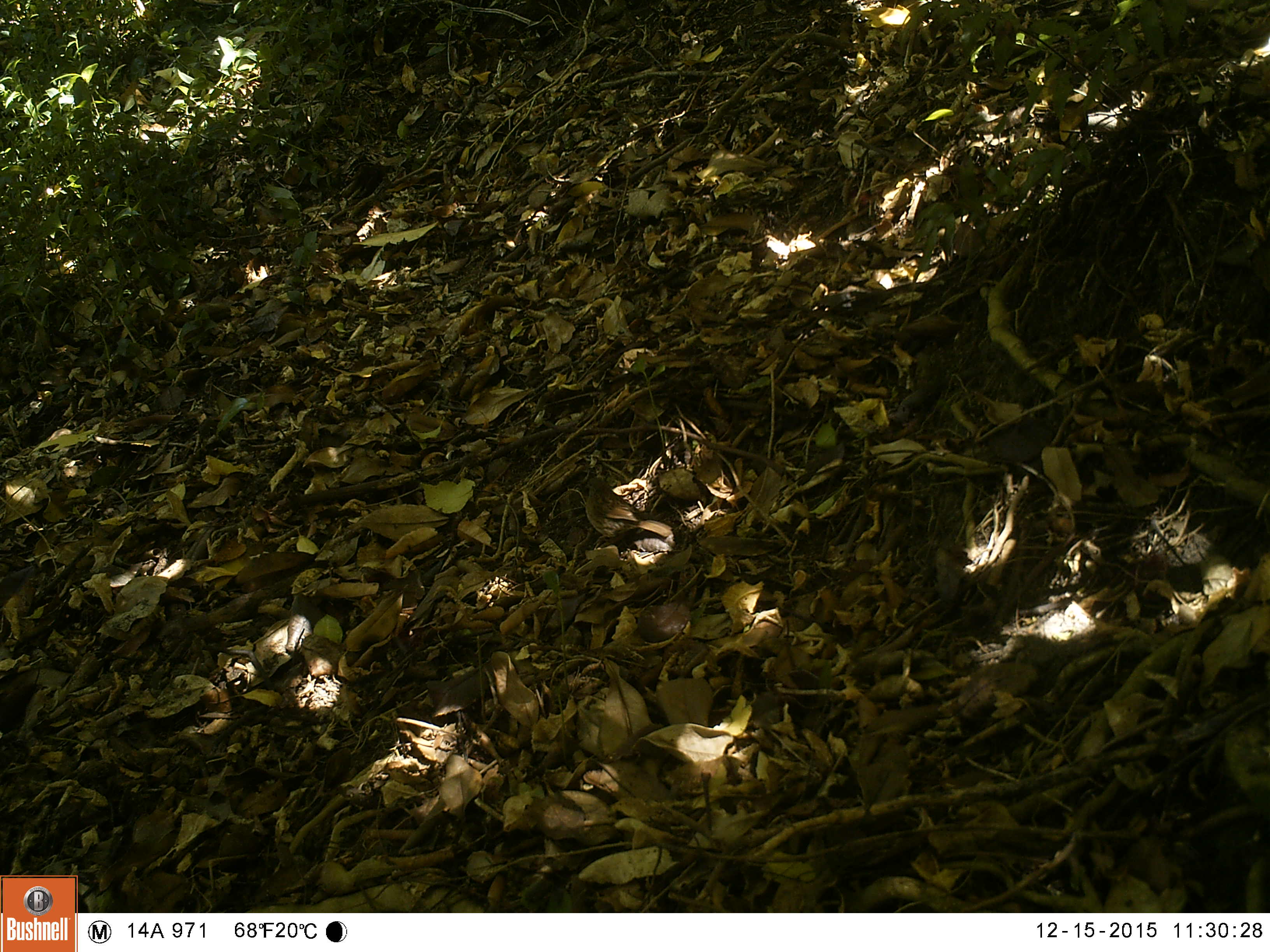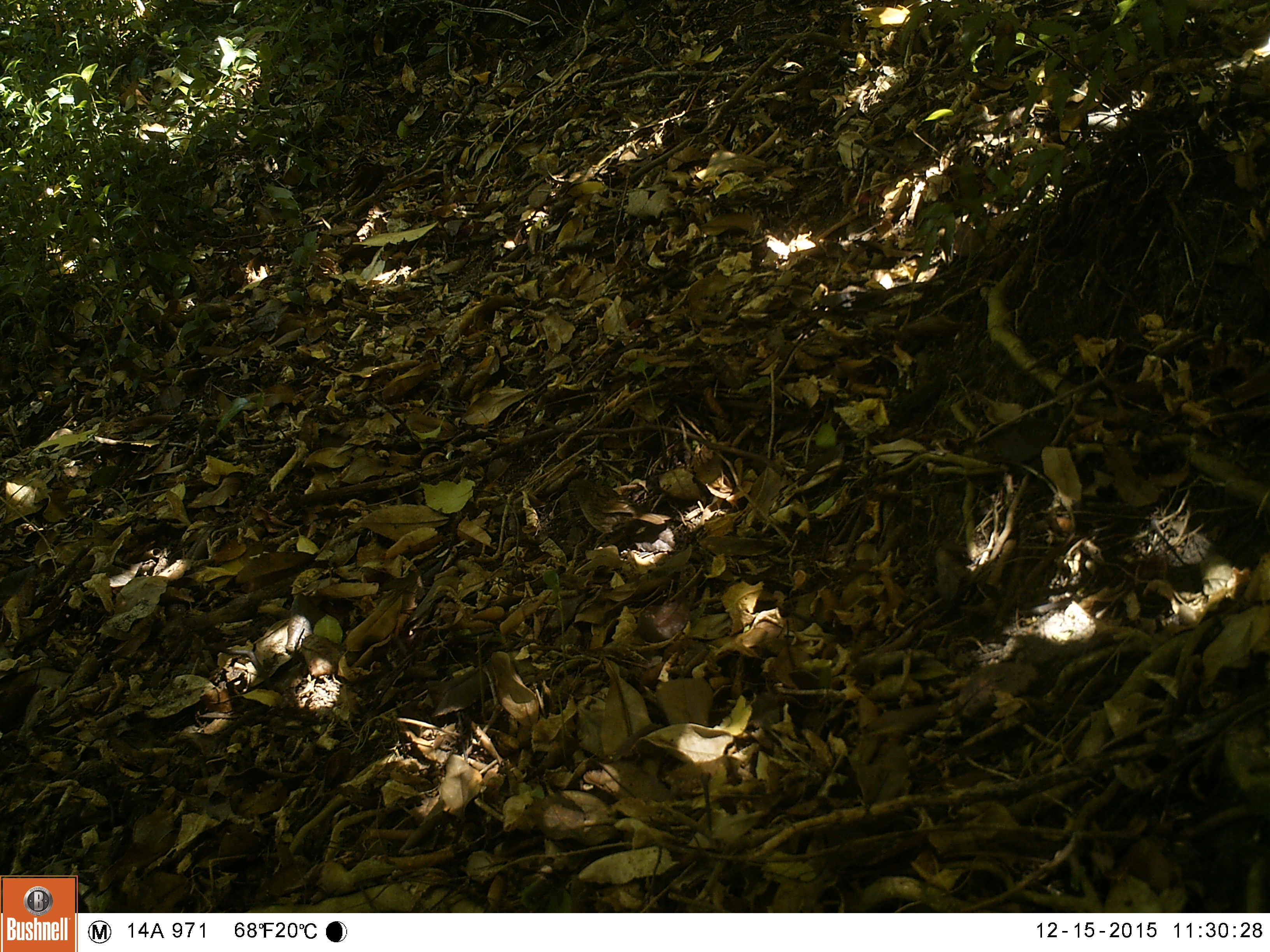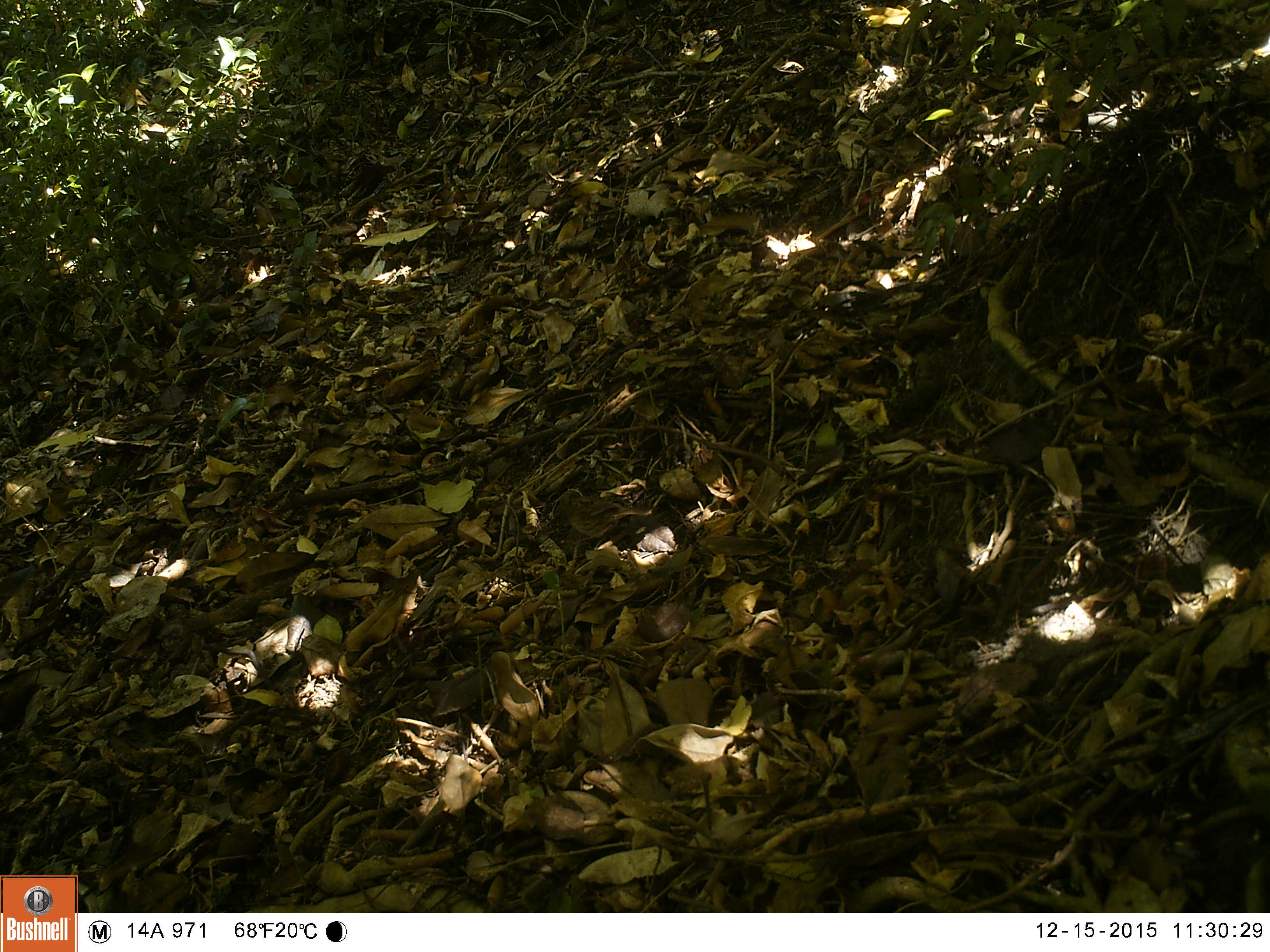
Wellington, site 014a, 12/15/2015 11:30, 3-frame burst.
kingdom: Animalia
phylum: Chordata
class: Aves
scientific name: Aves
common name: bird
Bird (Aves).